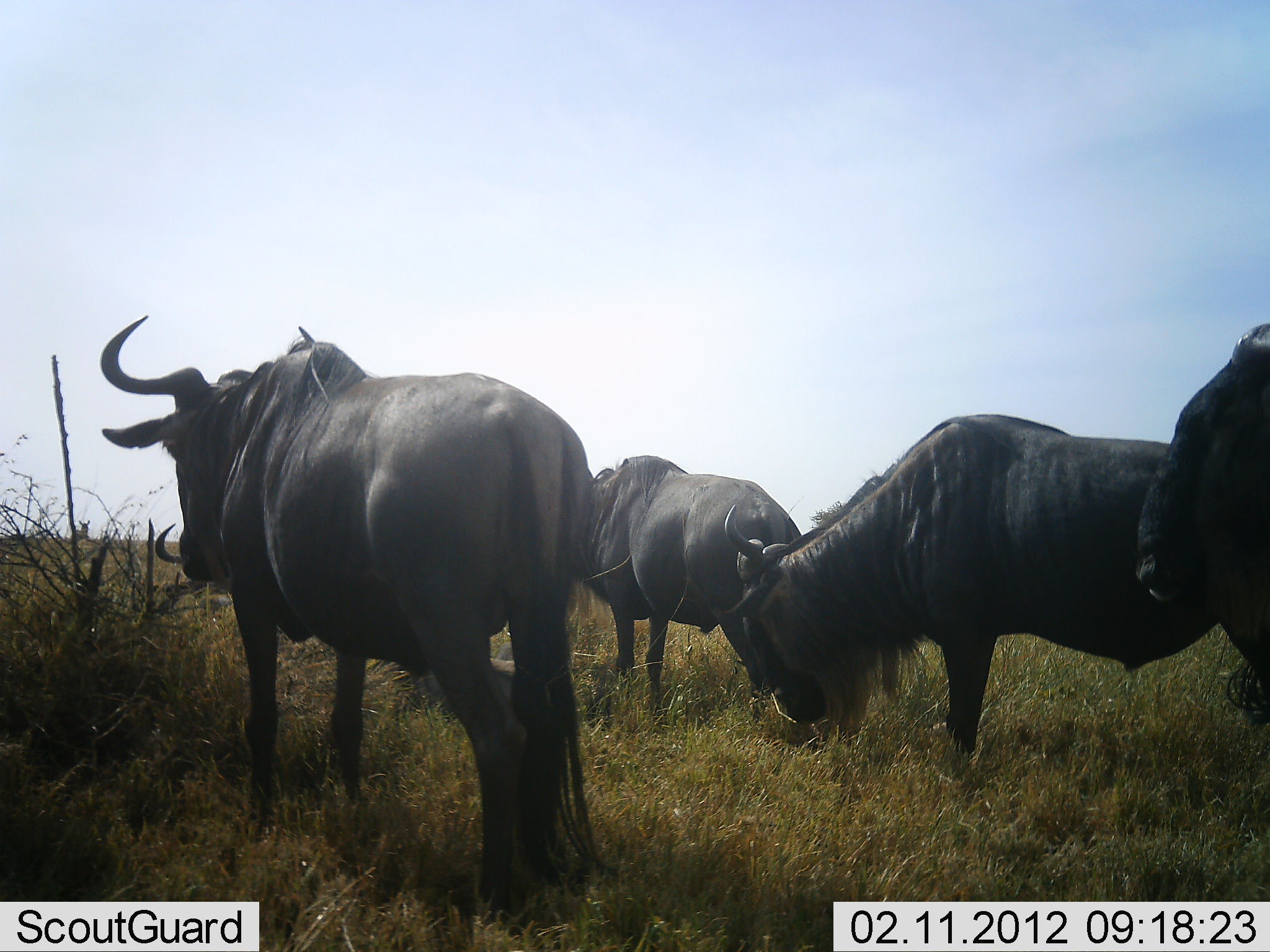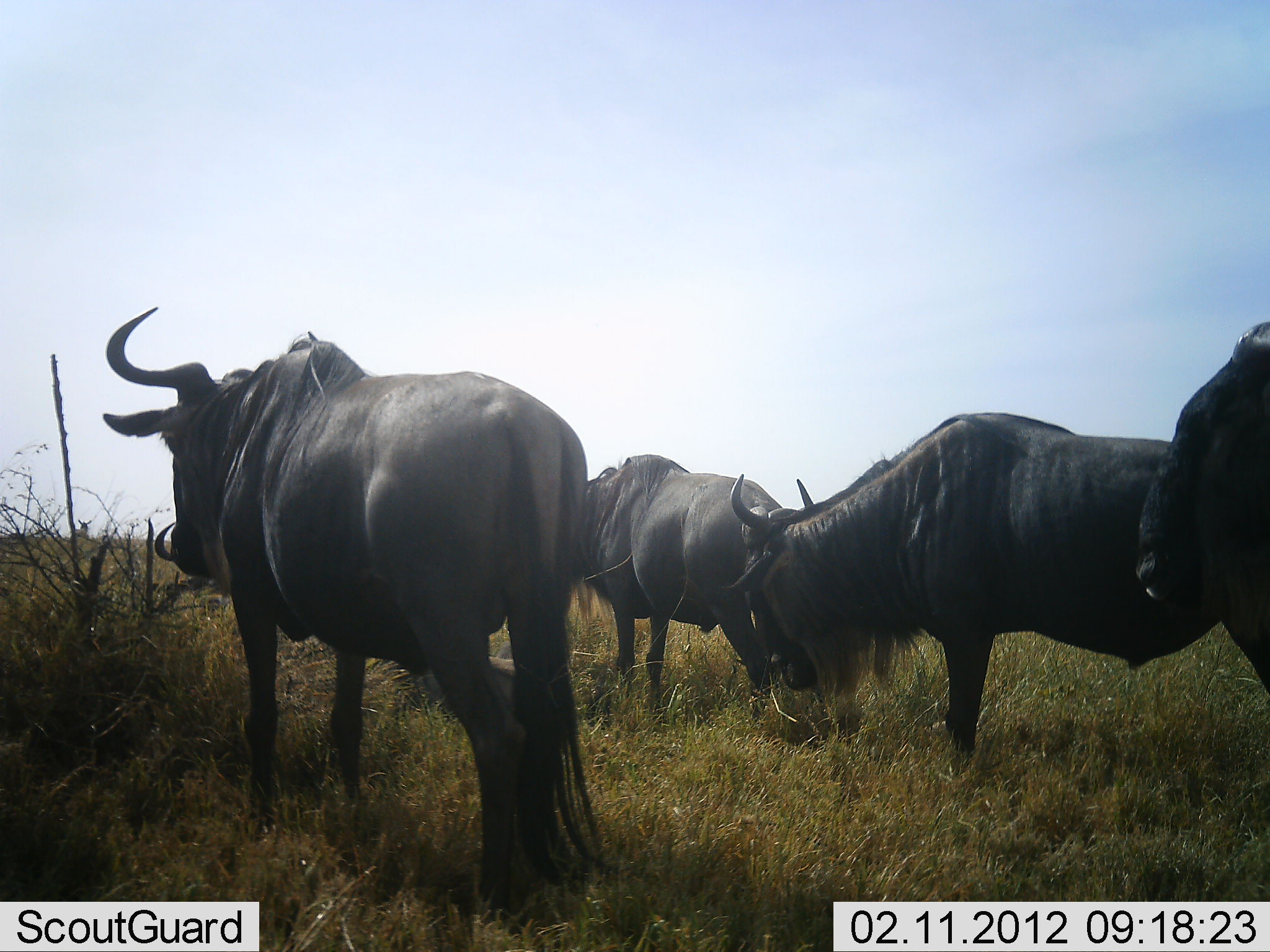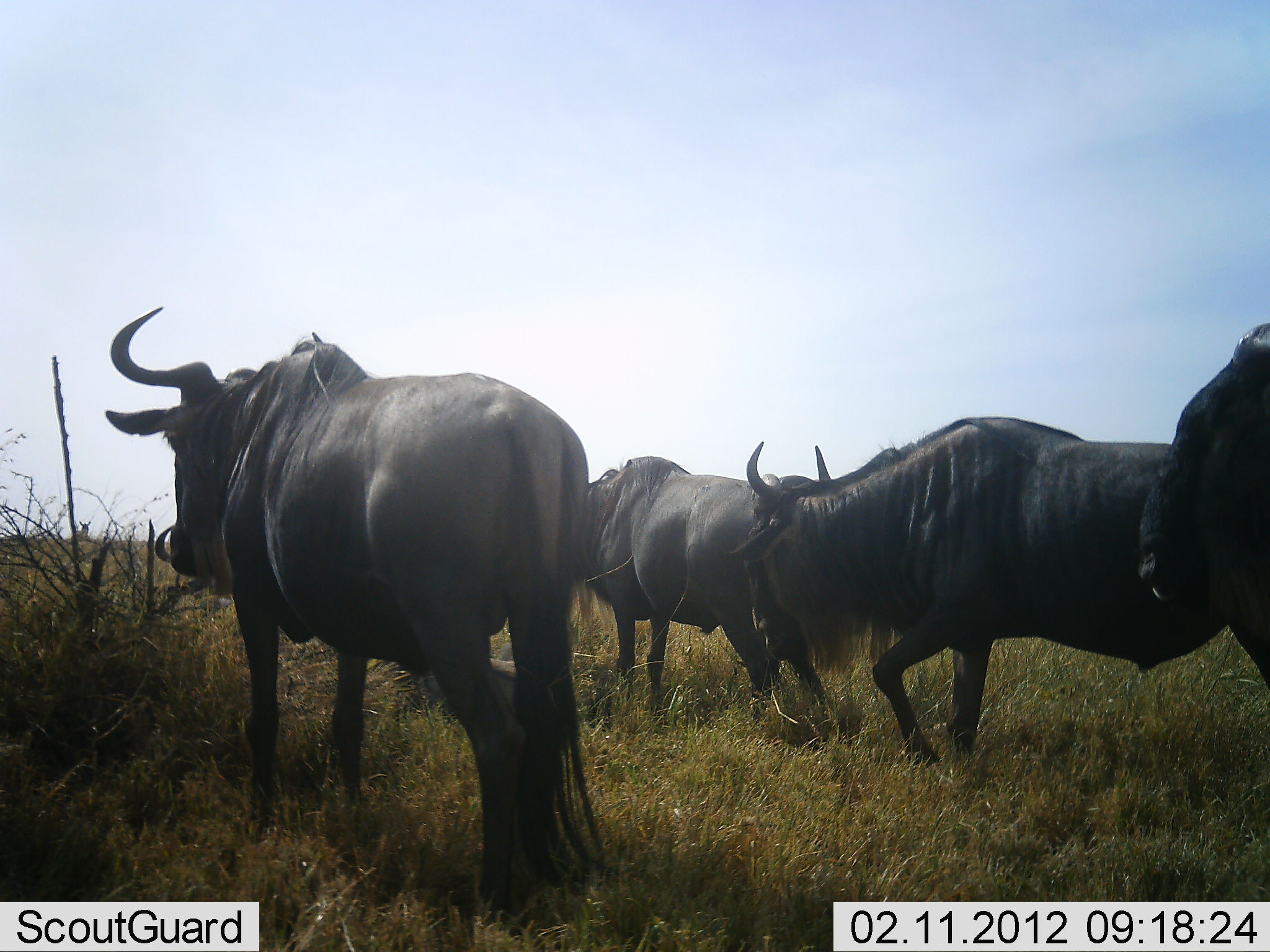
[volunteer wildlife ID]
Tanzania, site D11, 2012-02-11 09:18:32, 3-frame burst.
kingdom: Animalia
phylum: Chordata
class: Mammalia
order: Artiodactyla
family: Bovidae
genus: Connochaetes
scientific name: Connochaetes taurinus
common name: blue wildebeest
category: wildebeest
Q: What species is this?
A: Wildebeest (blue wildebeest) (Connochaetes taurinus).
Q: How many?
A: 4.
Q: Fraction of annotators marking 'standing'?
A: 83%.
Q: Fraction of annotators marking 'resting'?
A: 17%.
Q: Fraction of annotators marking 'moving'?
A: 6%.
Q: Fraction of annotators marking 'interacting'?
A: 0%.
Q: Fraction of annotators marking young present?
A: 6%.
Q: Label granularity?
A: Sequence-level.